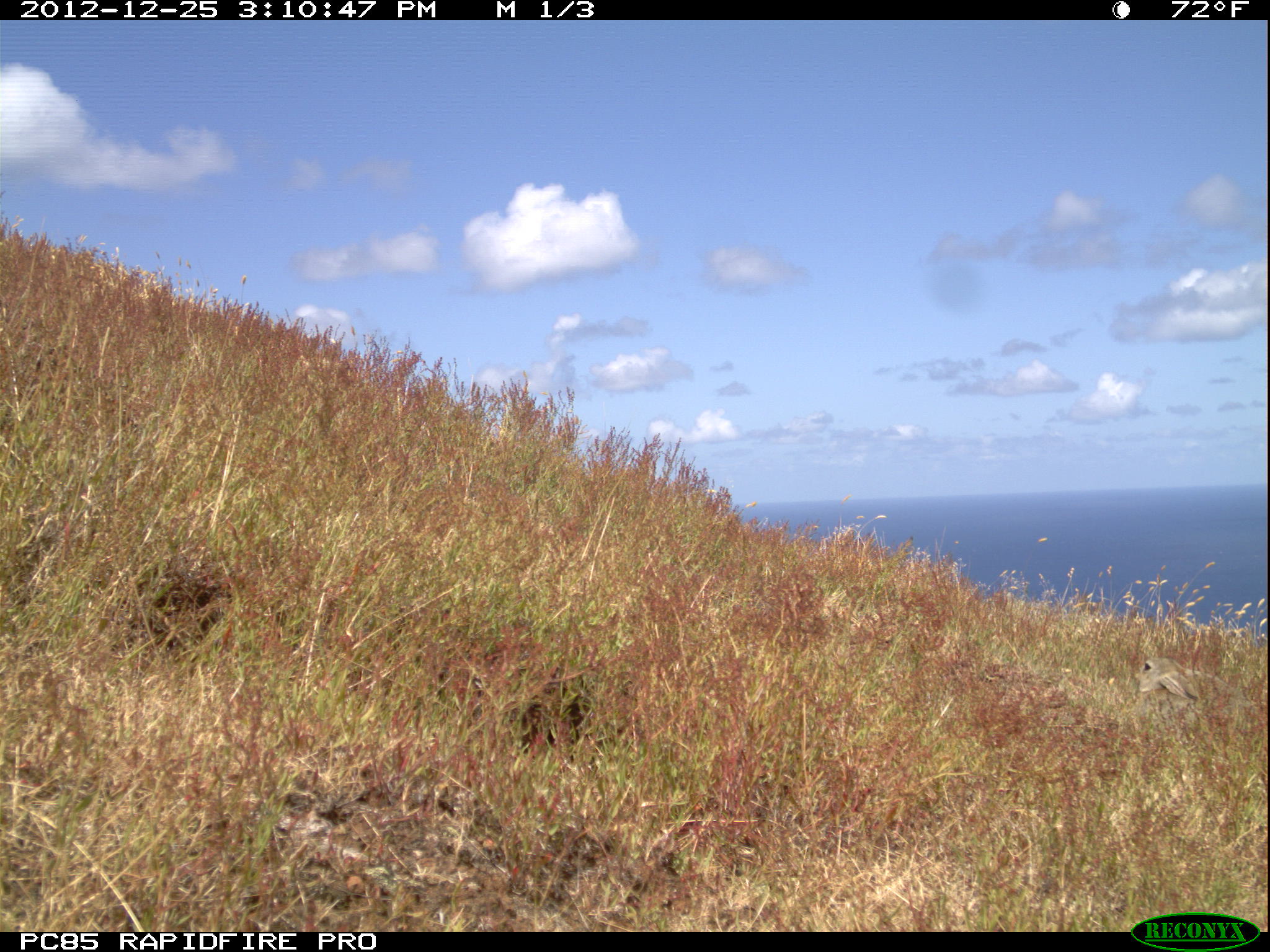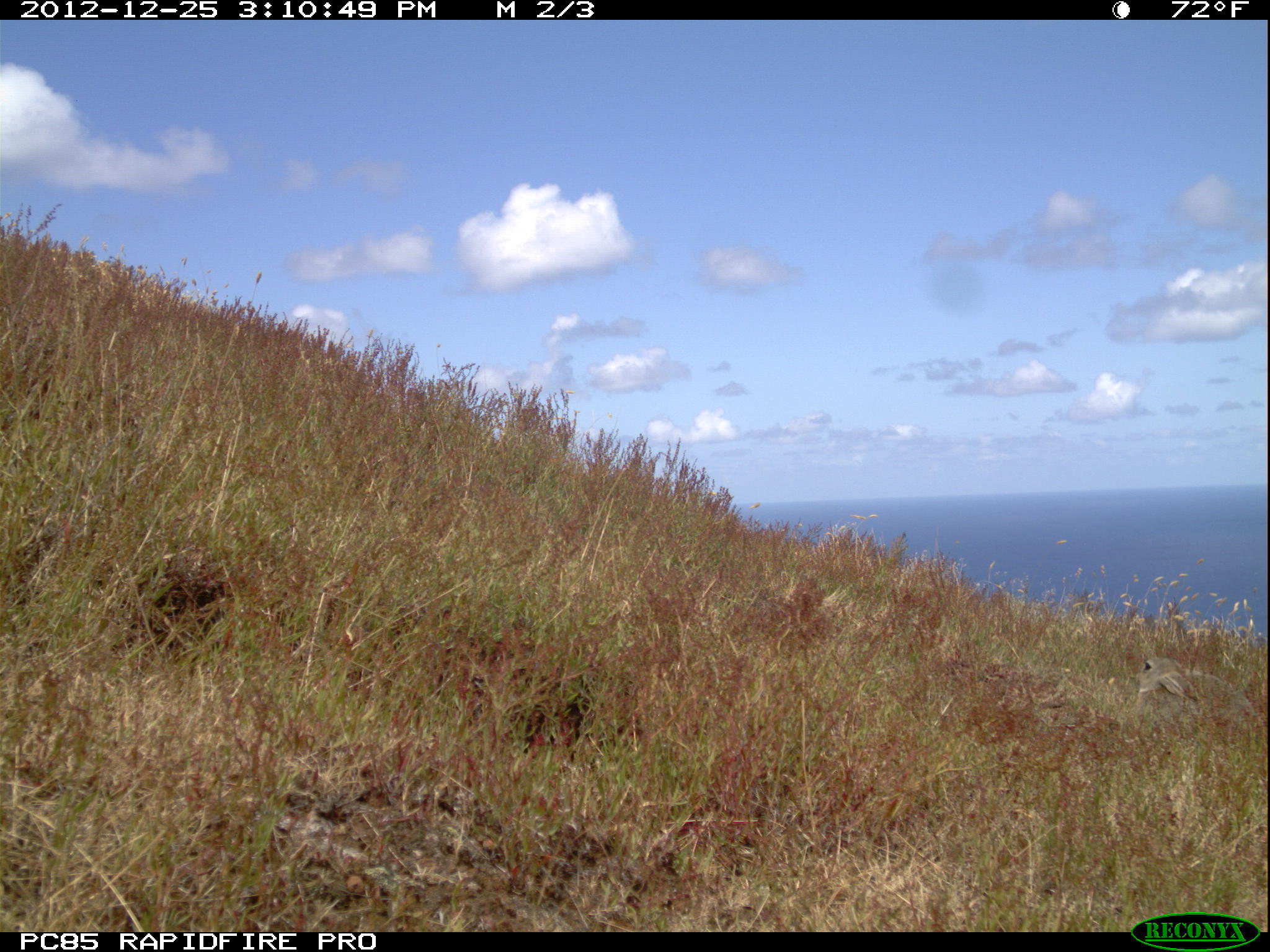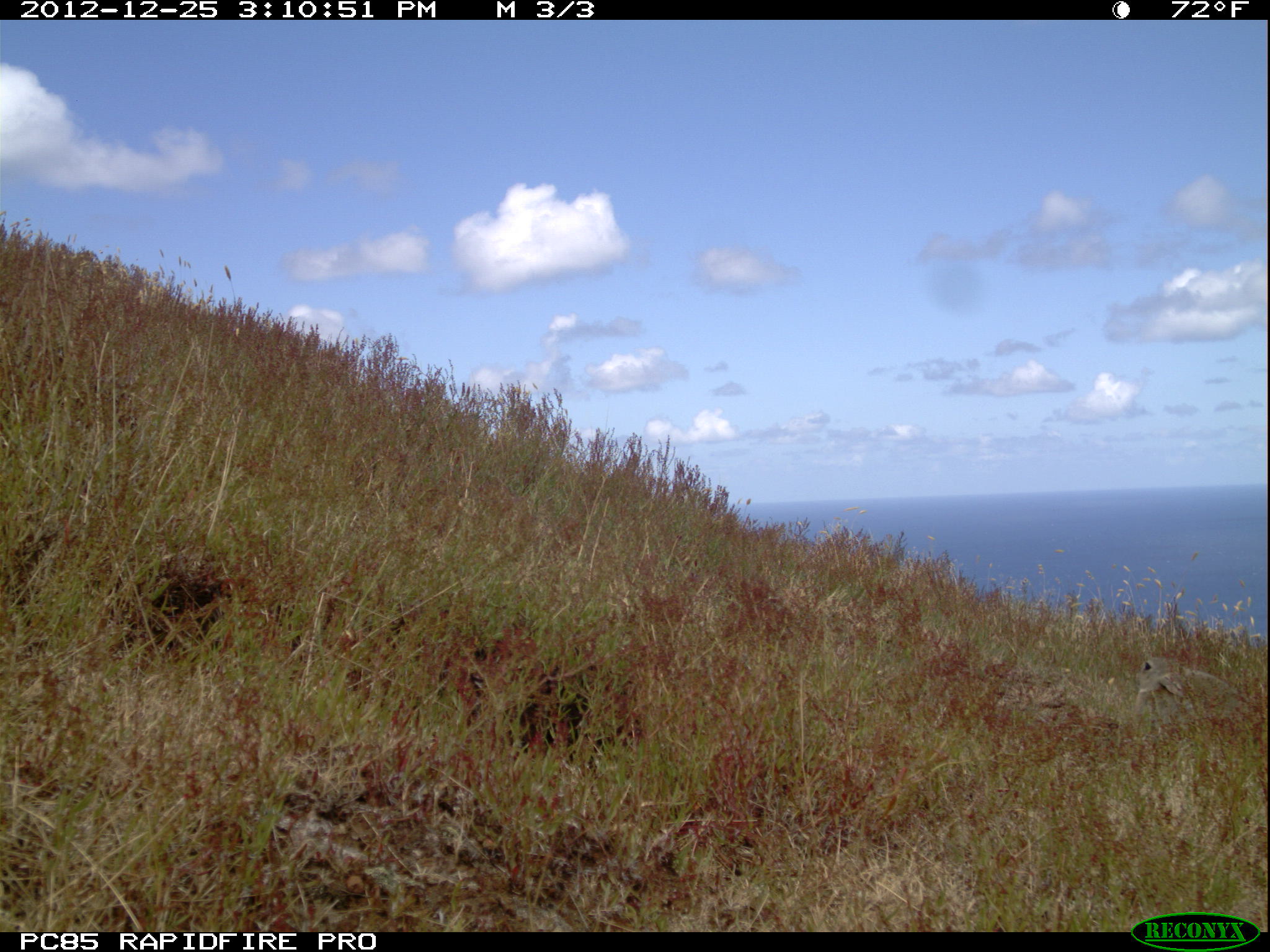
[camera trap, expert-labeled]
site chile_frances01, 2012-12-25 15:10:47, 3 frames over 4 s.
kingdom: Animalia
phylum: Chordata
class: Mammalia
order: Lagomorpha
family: Leporidae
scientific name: Leporidae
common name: rabbits and hares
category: rabbit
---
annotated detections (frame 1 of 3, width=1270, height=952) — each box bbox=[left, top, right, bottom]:
rabbit: bbox=[1129, 651, 1204, 715]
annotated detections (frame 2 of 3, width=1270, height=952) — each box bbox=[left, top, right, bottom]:
rabbit: bbox=[1130, 651, 1249, 724]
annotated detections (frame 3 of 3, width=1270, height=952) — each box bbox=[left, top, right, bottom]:
rabbit: bbox=[1132, 654, 1236, 720]